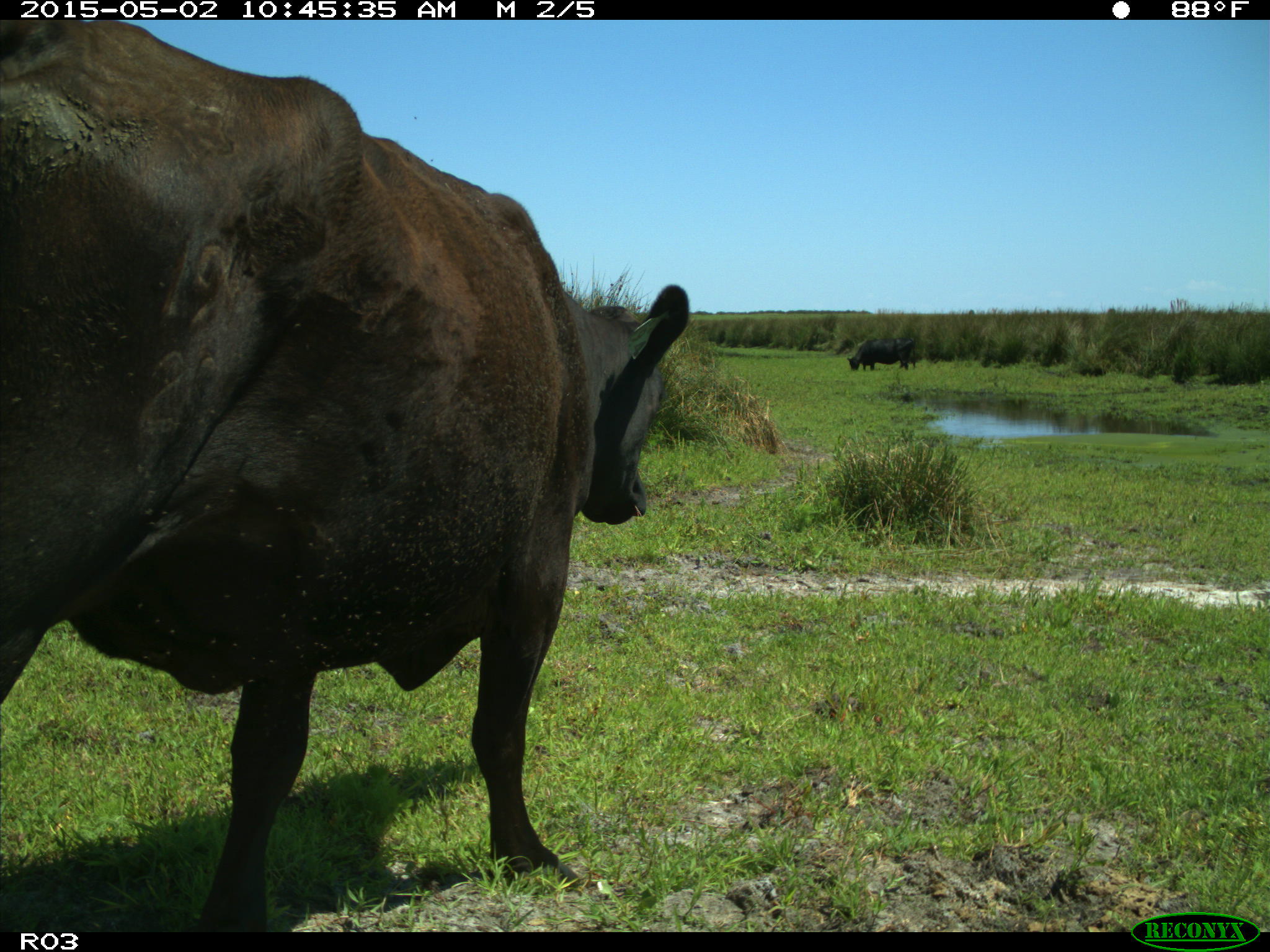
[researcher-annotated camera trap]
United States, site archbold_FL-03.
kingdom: Animalia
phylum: Chordata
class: Mammalia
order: Artiodactyla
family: Bovidae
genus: Bos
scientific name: Bos taurus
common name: domestic cow